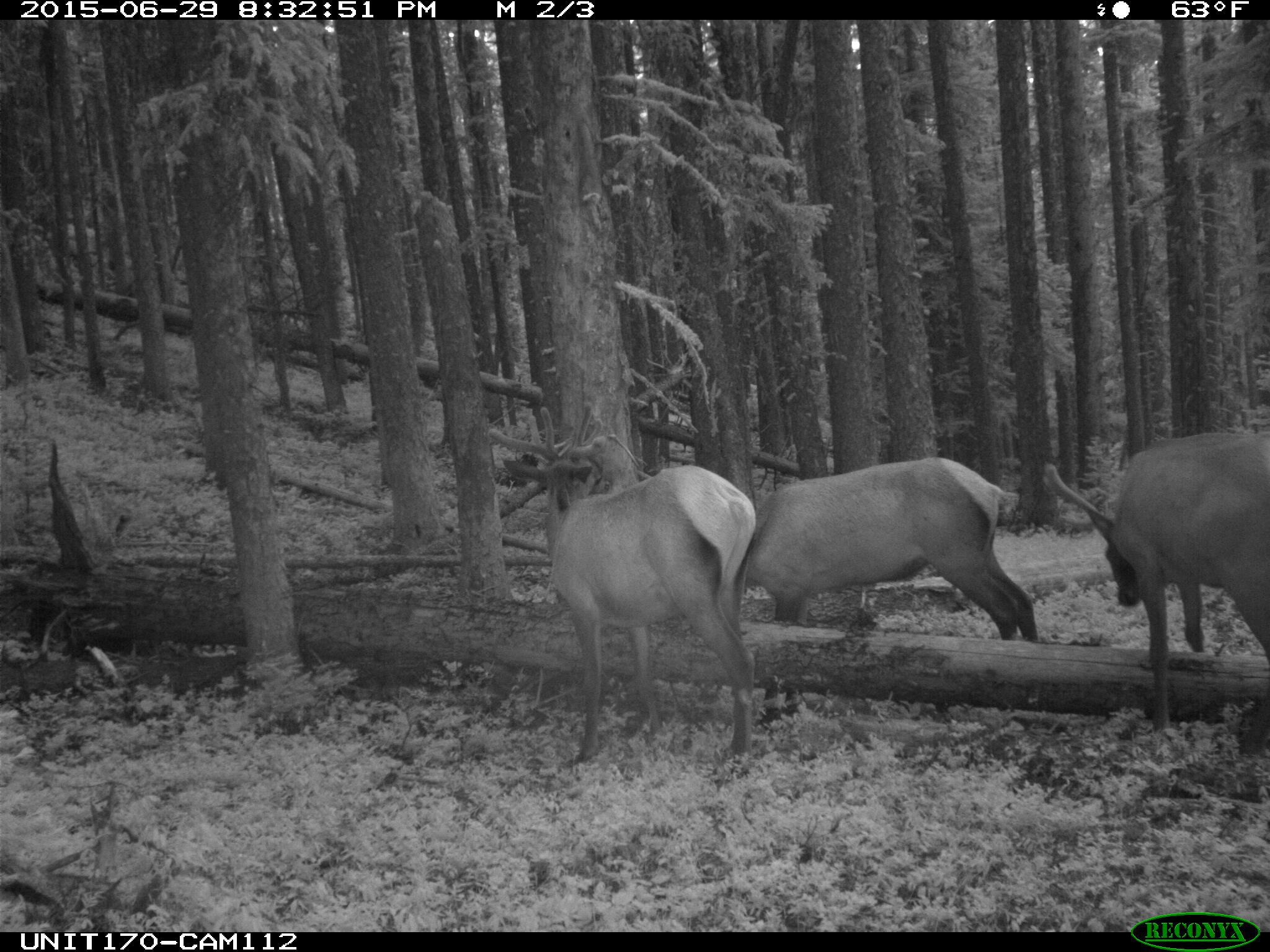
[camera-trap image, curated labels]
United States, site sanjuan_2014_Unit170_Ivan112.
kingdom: Animalia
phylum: Chordata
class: Mammalia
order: Artiodactyla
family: Cervidae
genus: Cervus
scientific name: Cervus elaphus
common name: red deer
Cervus elaphus (red deer).